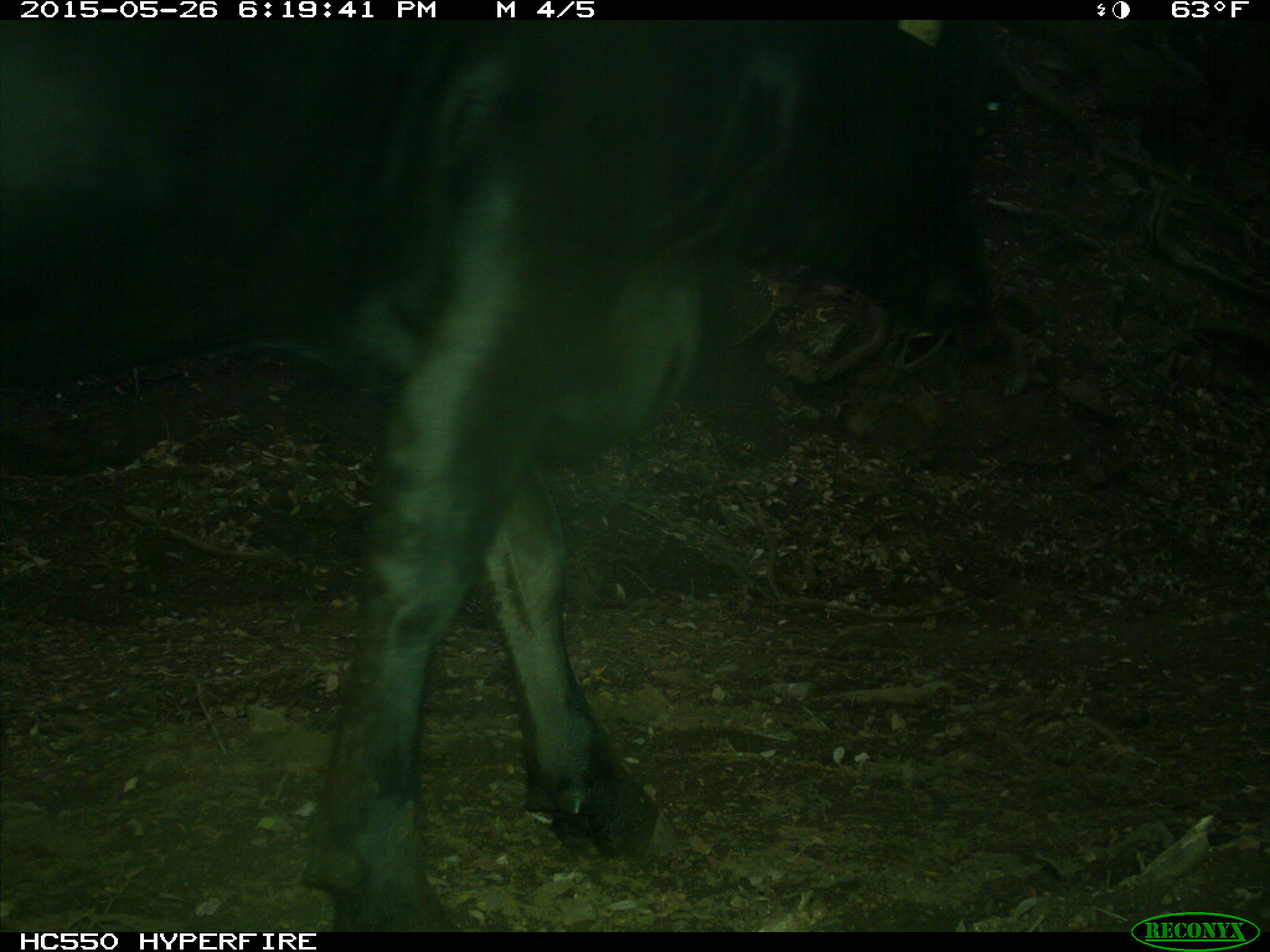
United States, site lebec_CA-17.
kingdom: Animalia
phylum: Chordata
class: Mammalia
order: Artiodactyla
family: Bovidae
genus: Bos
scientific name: Bos taurus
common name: domestic cow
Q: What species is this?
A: Bos taurus (domestic cow).